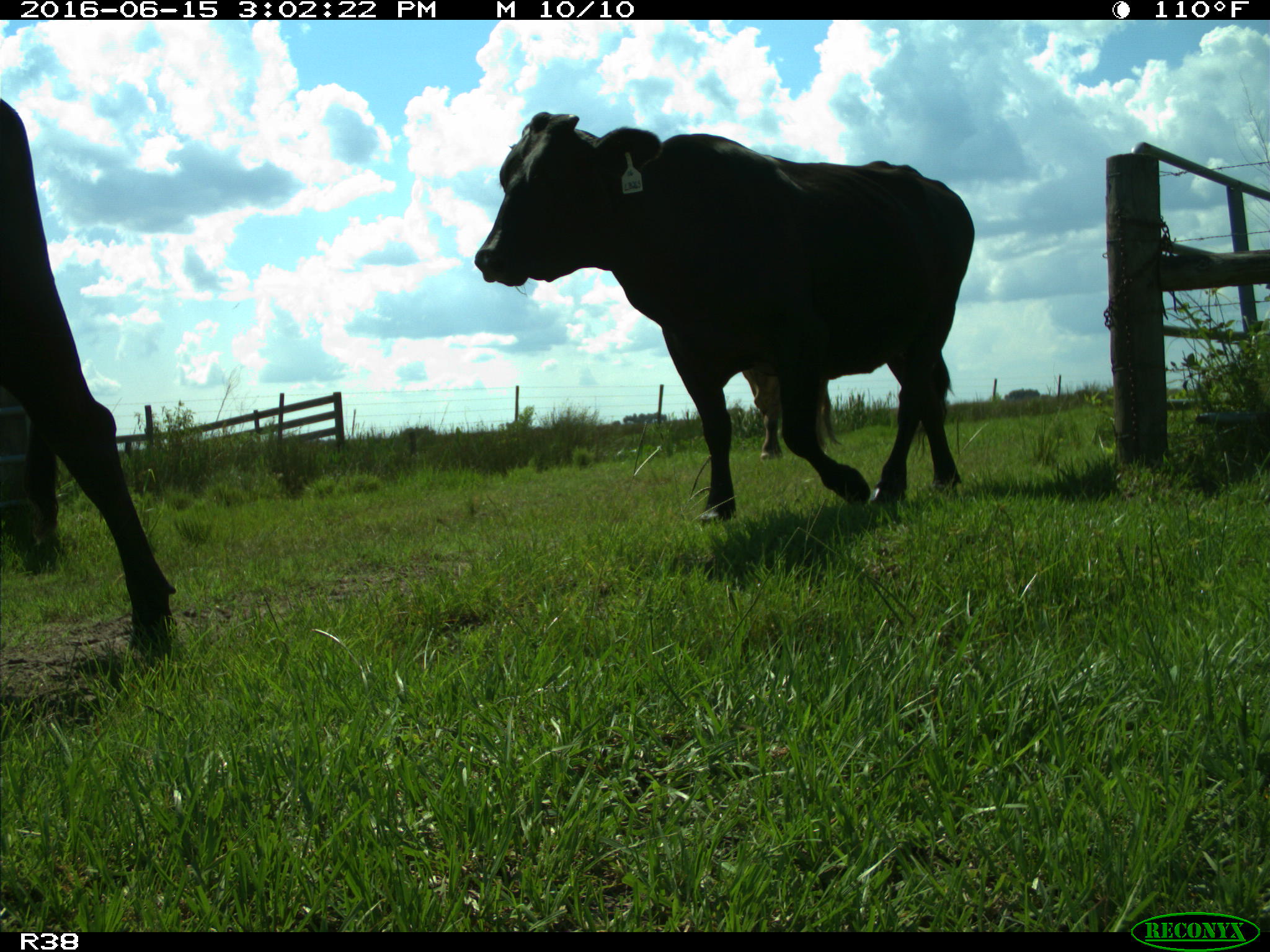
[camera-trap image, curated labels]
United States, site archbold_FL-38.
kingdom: Animalia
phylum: Chordata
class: Mammalia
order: Artiodactyla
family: Bovidae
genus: Bos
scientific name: Bos taurus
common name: domestic cow